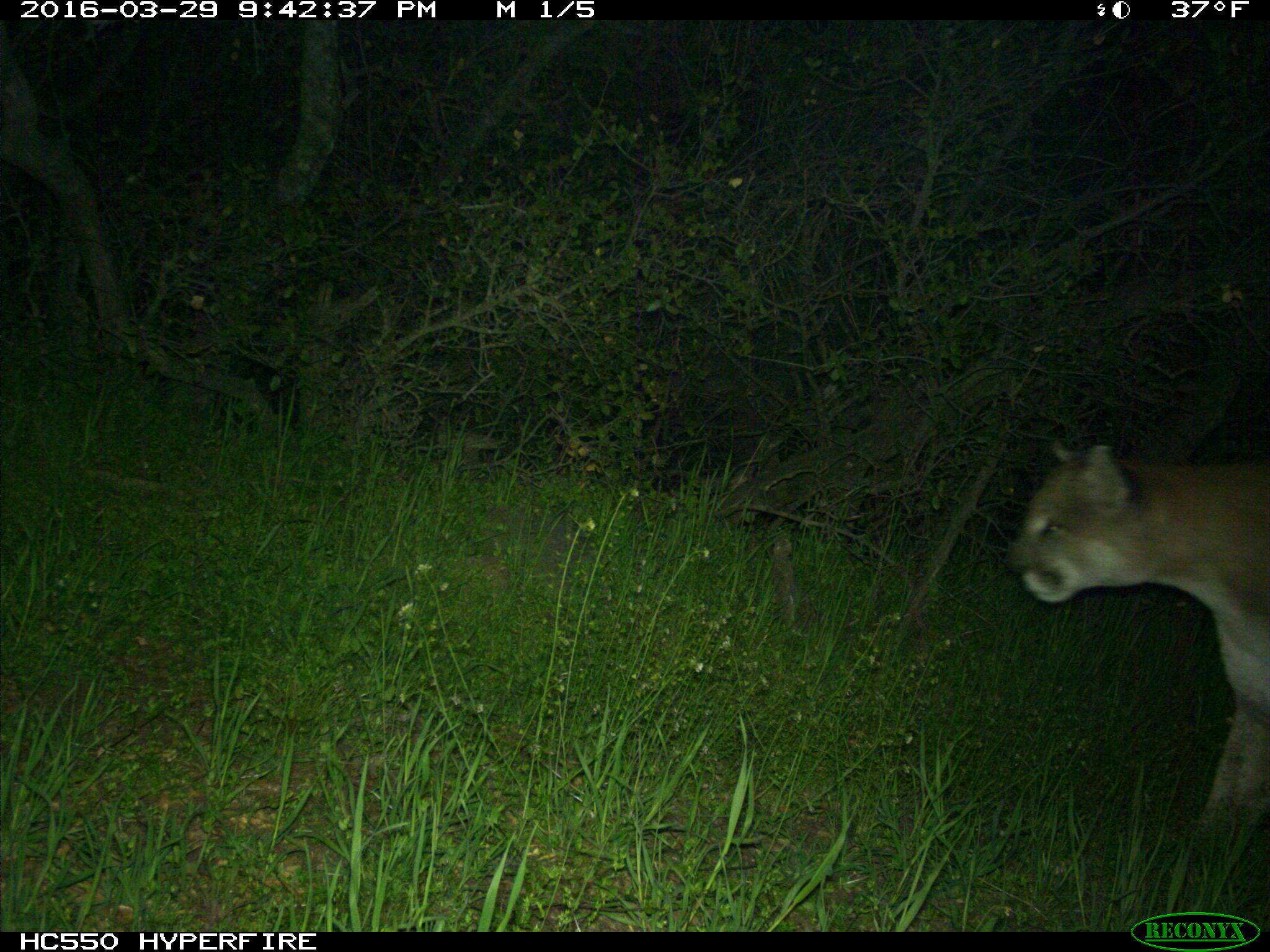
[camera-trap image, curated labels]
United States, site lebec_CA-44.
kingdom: Animalia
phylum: Chordata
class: Mammalia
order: Carnivora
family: Felidae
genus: Puma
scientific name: Puma concolor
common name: mountain lion